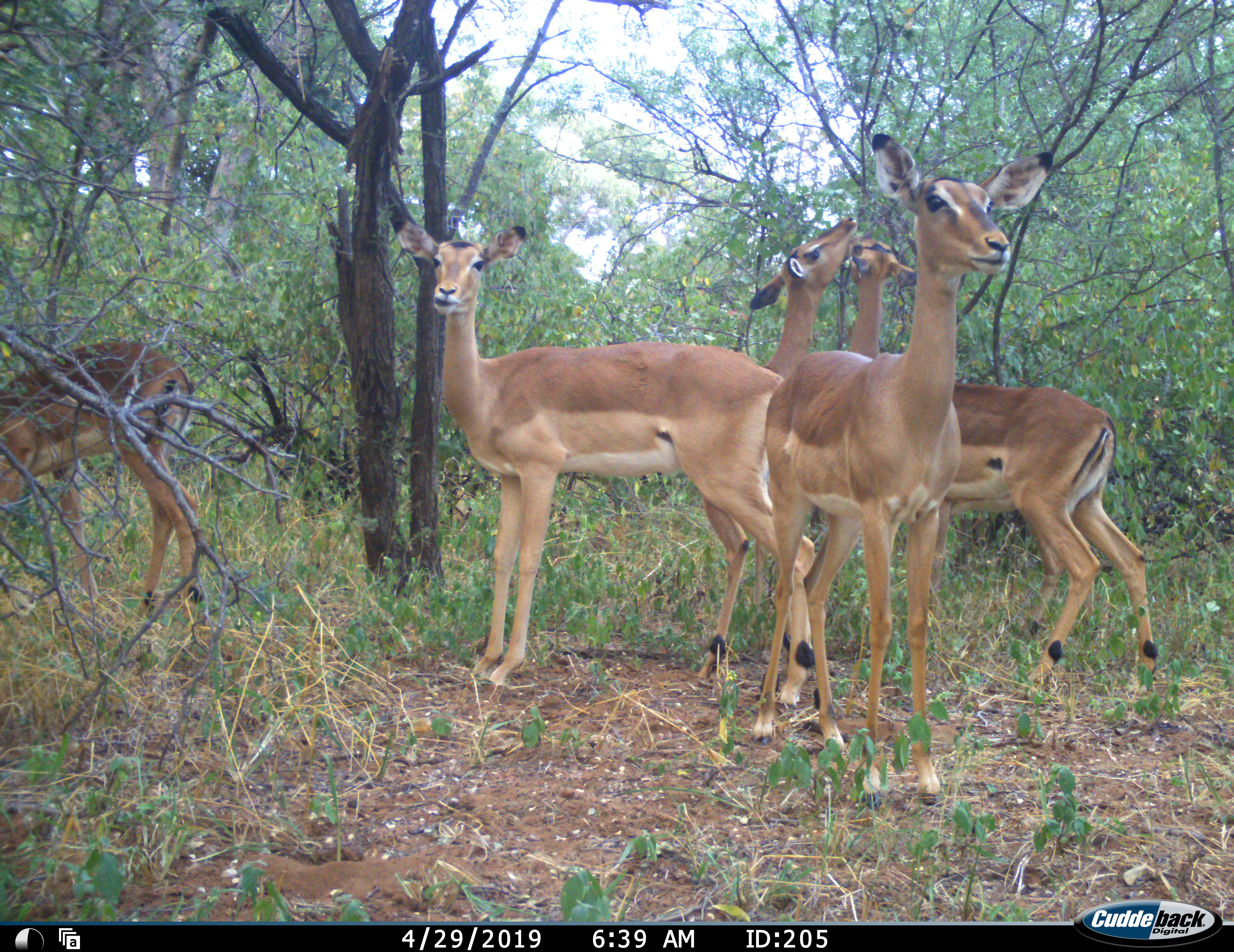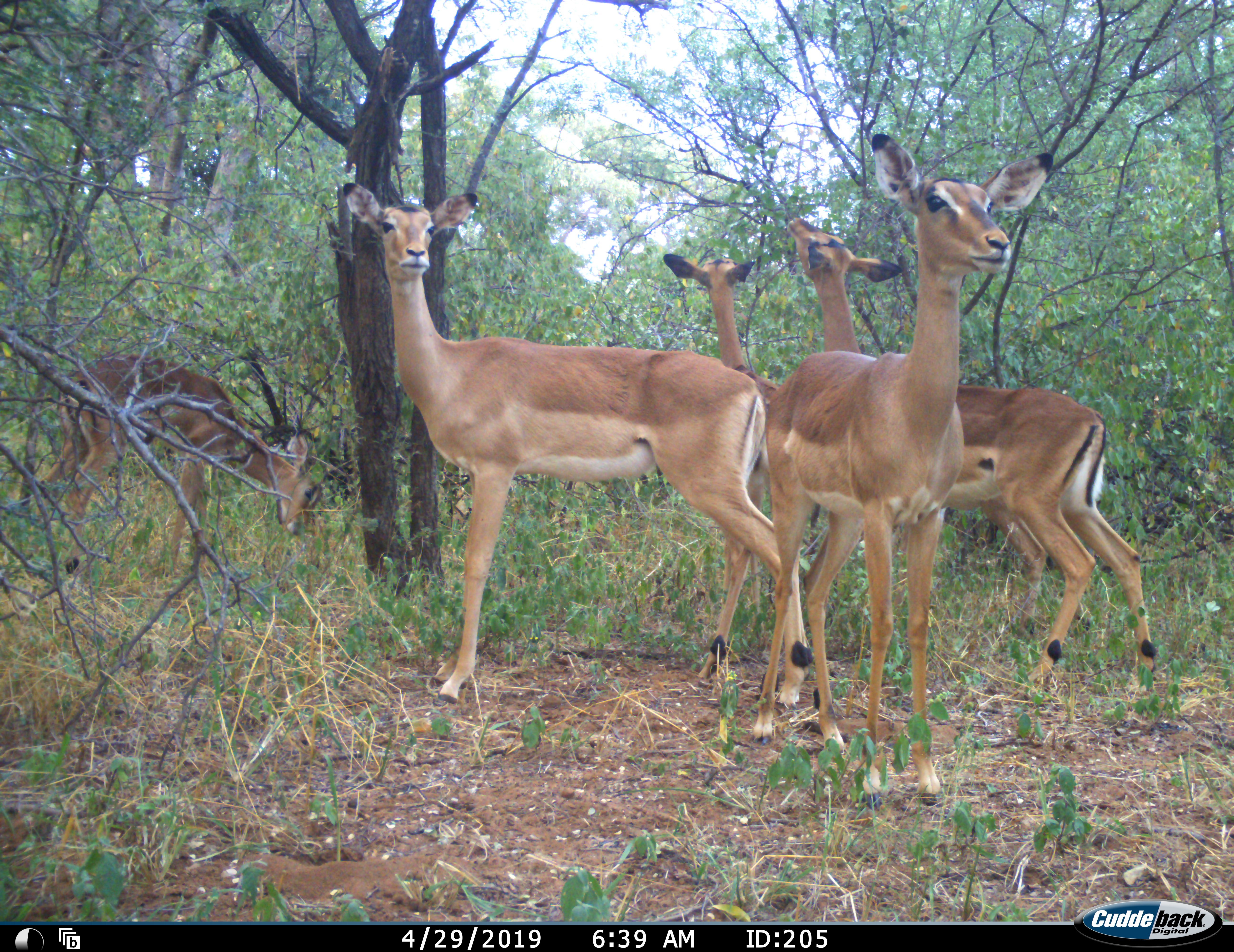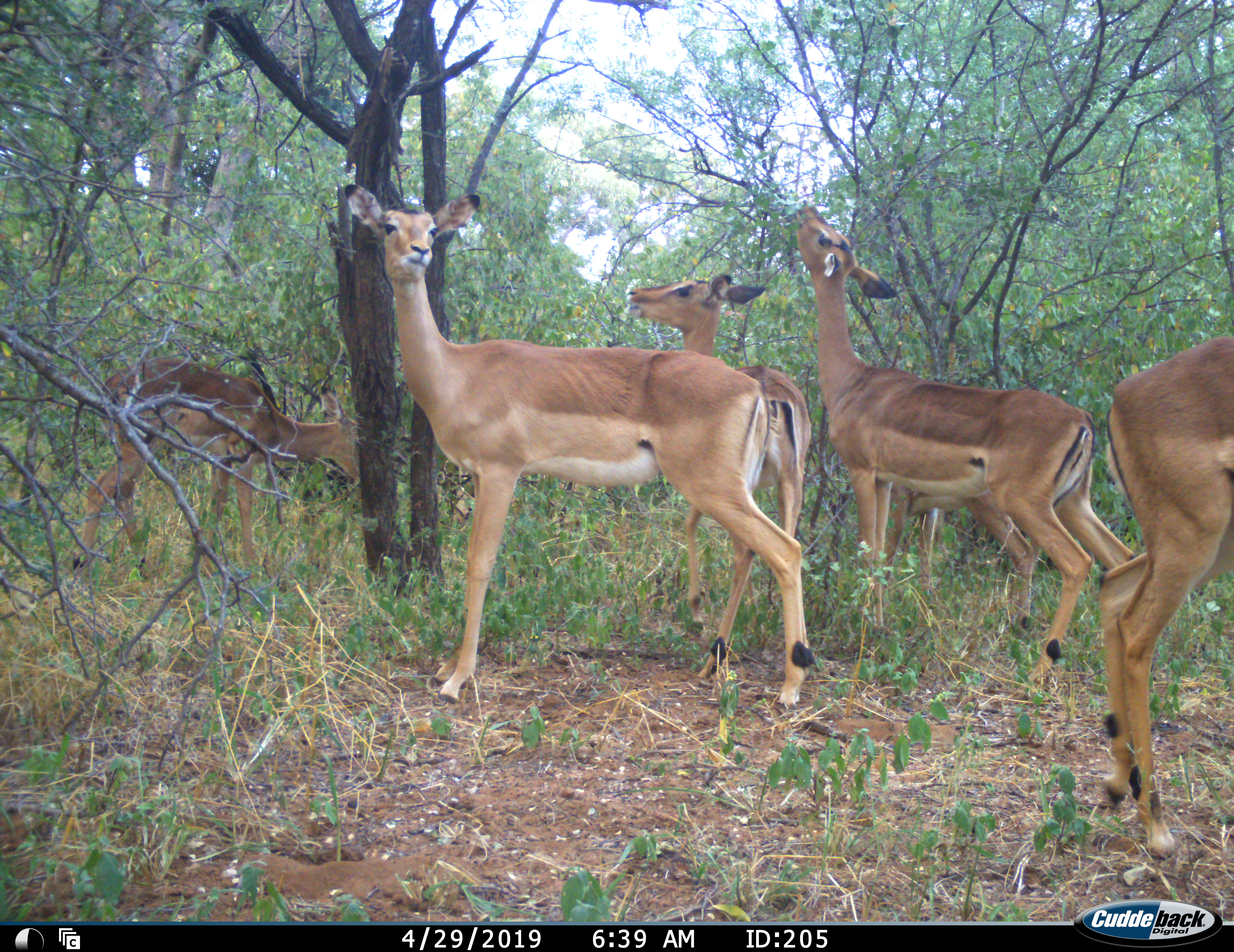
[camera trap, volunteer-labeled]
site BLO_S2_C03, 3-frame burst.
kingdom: Animalia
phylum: Chordata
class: Mammalia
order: Artiodactyla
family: Bovidae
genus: Aepyceros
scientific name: Aepyceros melampus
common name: impala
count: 5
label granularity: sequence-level